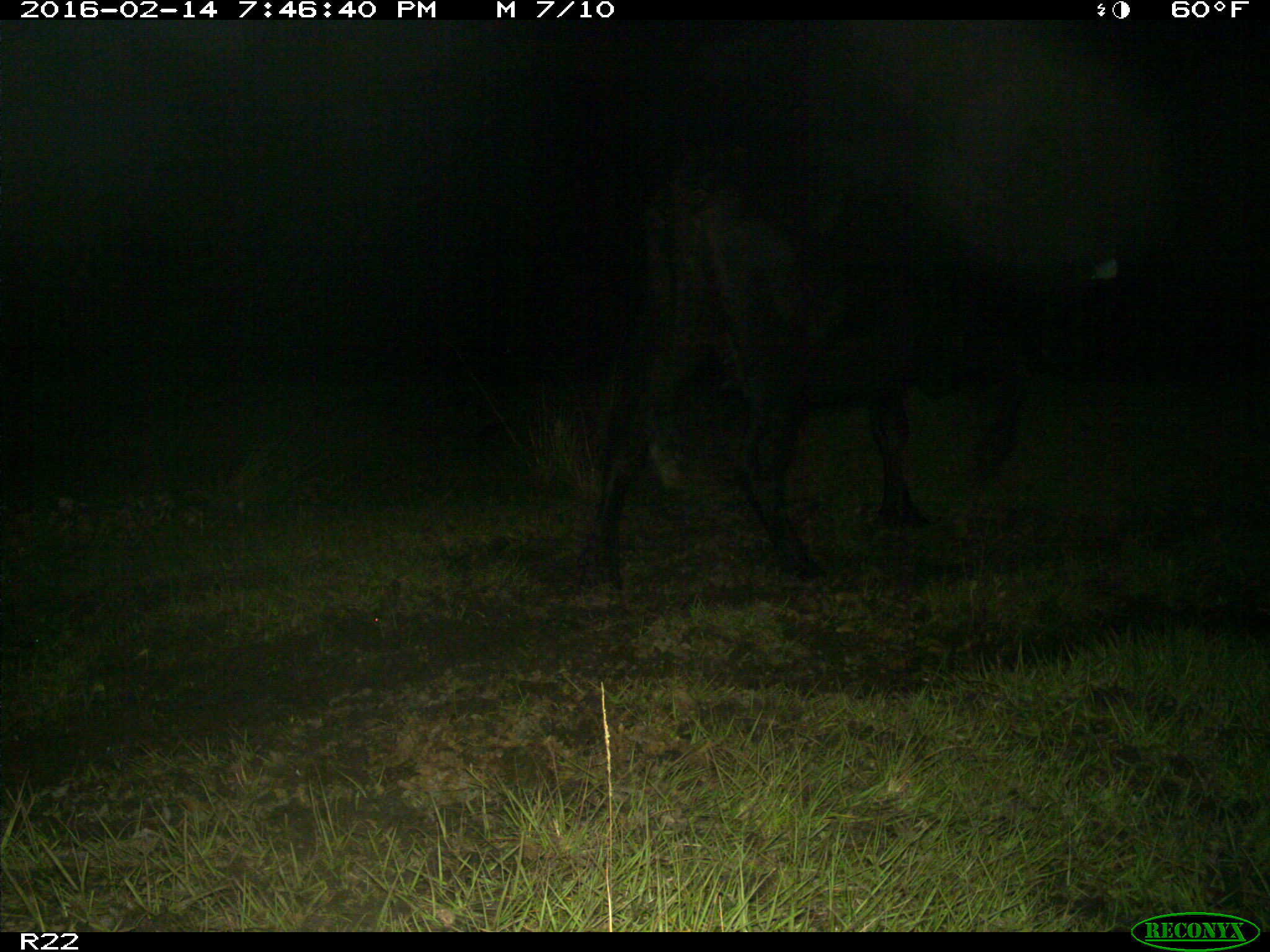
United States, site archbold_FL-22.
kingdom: Animalia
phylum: Chordata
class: Mammalia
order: Artiodactyla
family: Bovidae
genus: Bos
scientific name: Bos taurus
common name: domestic cow